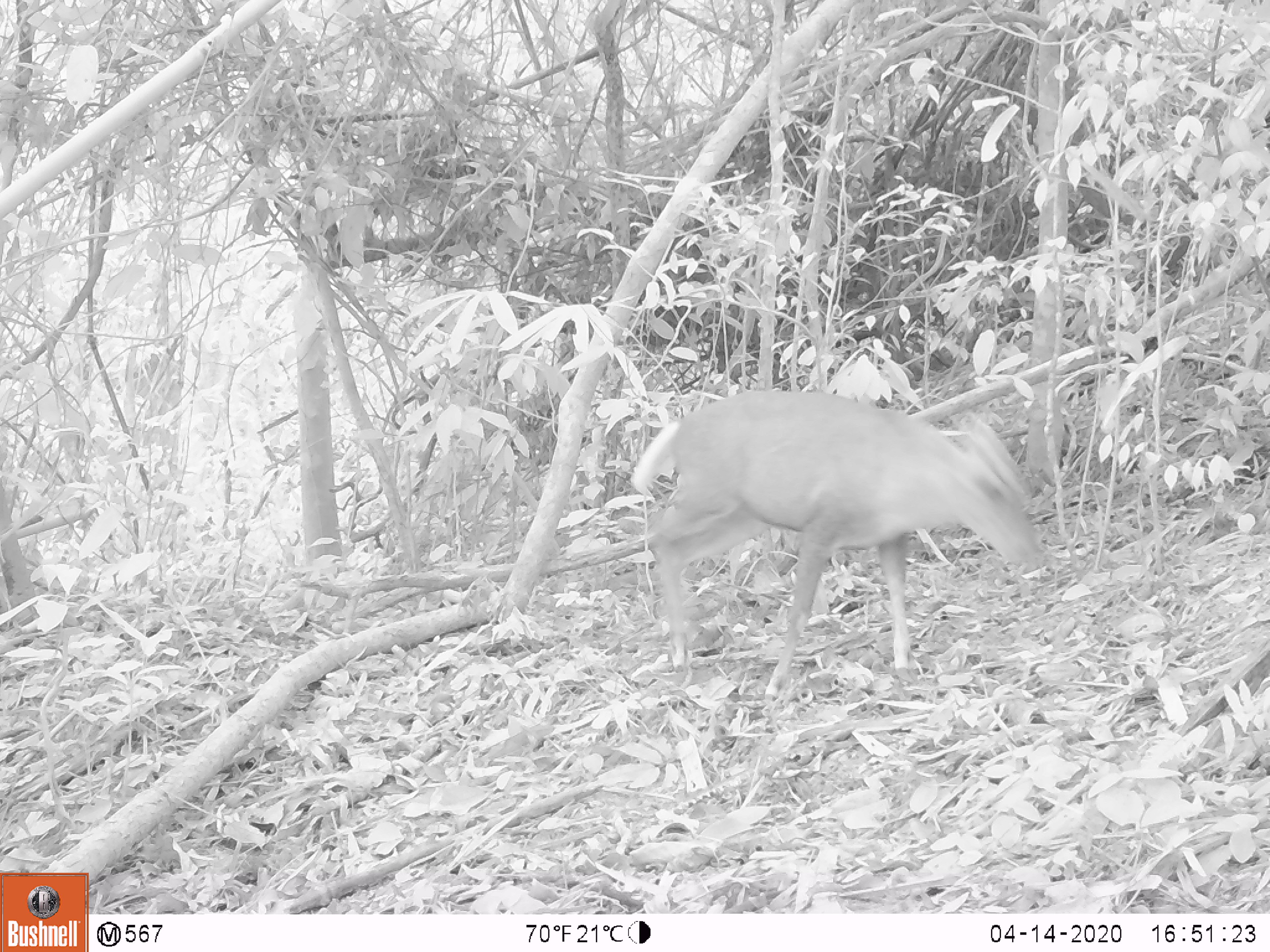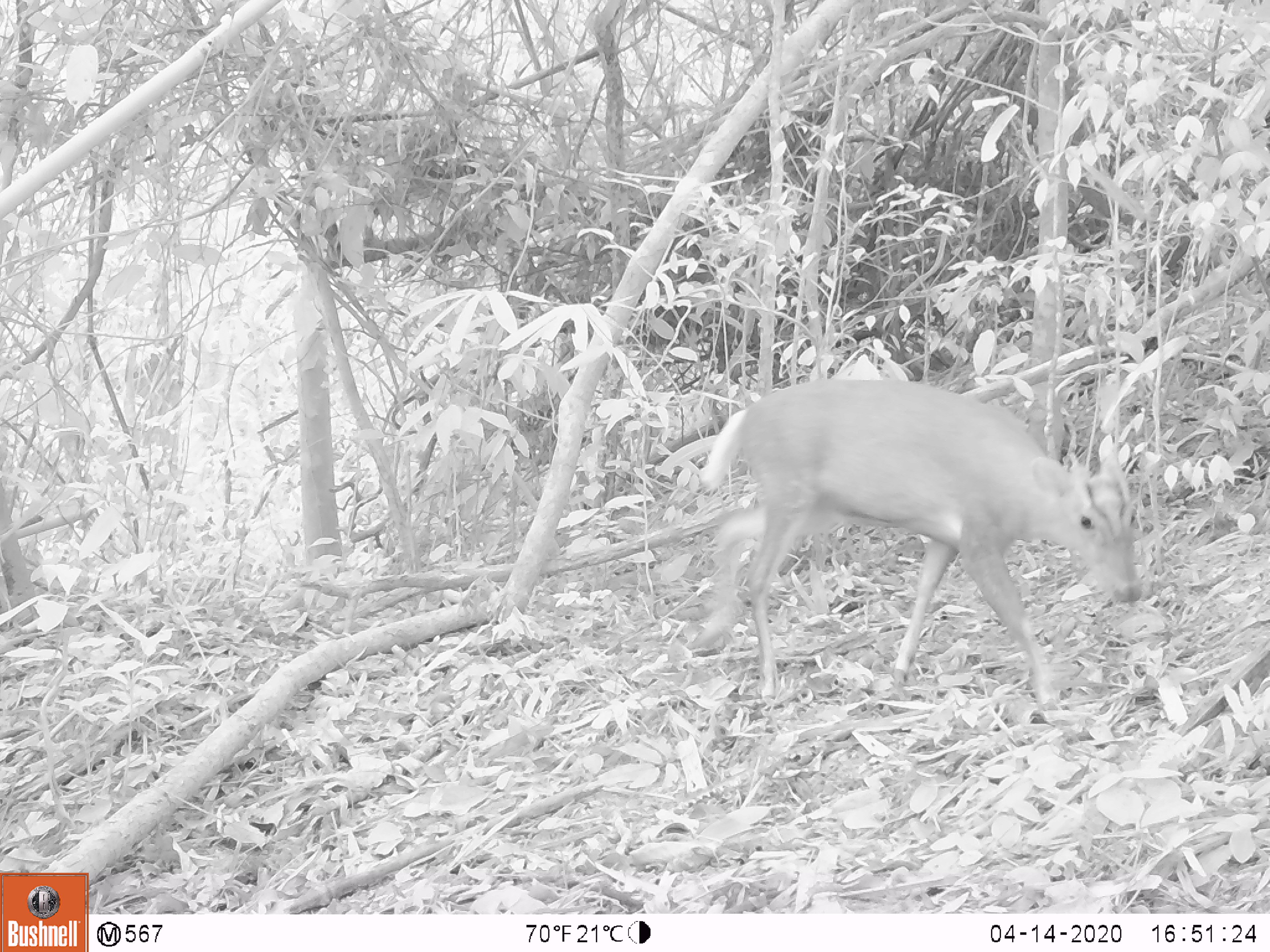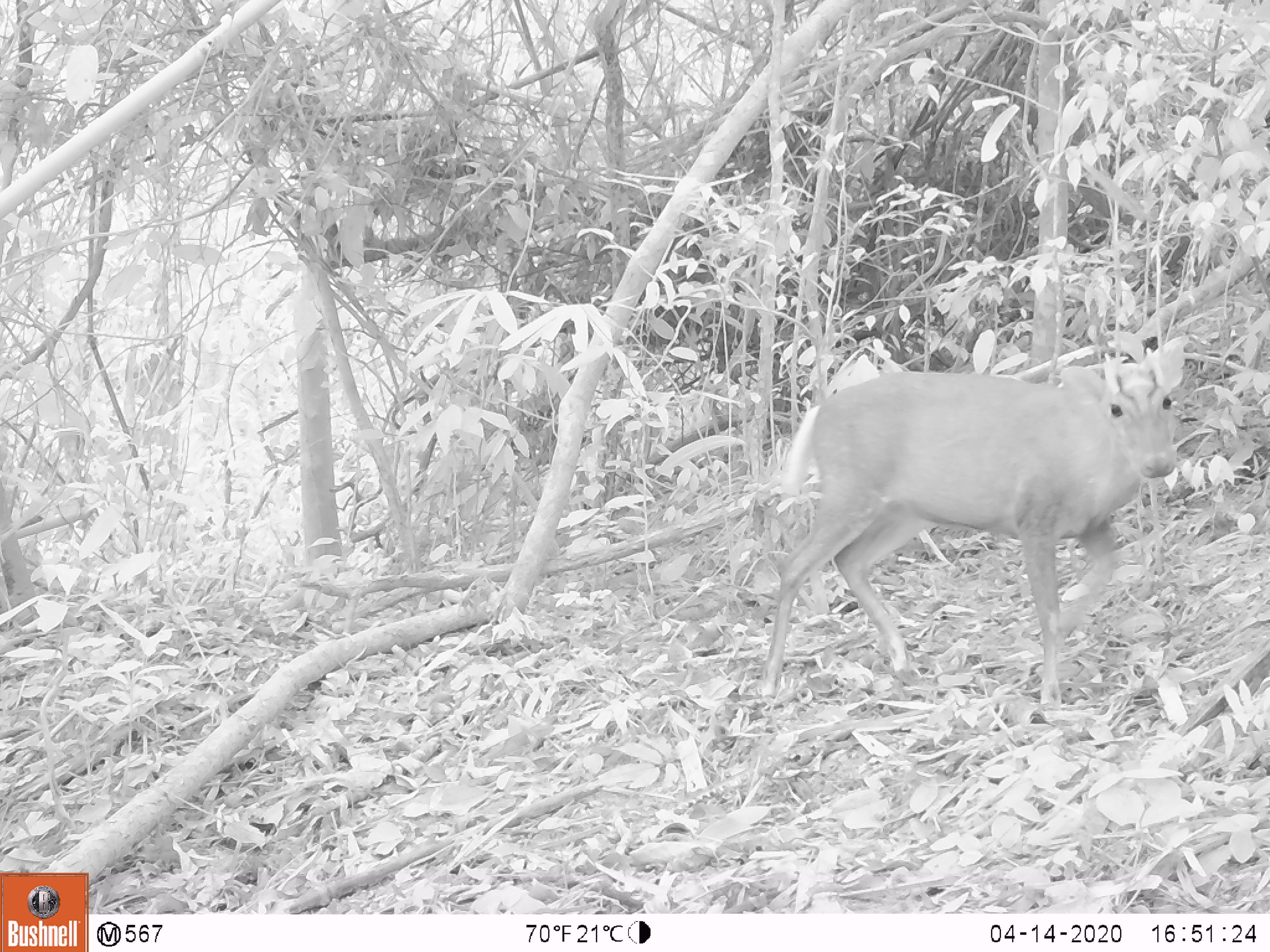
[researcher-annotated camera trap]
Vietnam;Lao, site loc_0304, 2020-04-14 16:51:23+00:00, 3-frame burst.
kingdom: Animalia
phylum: Chordata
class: Mammalia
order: Artiodactyla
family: Cervidae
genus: Muntiacus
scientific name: Muntiacus rooseveltorum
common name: roosevelt's muntjac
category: roosevelts muntjac group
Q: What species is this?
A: Roosevelts muntjac group (roosevelt's muntjac) (Muntiacus rooseveltorum).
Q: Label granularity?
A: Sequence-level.